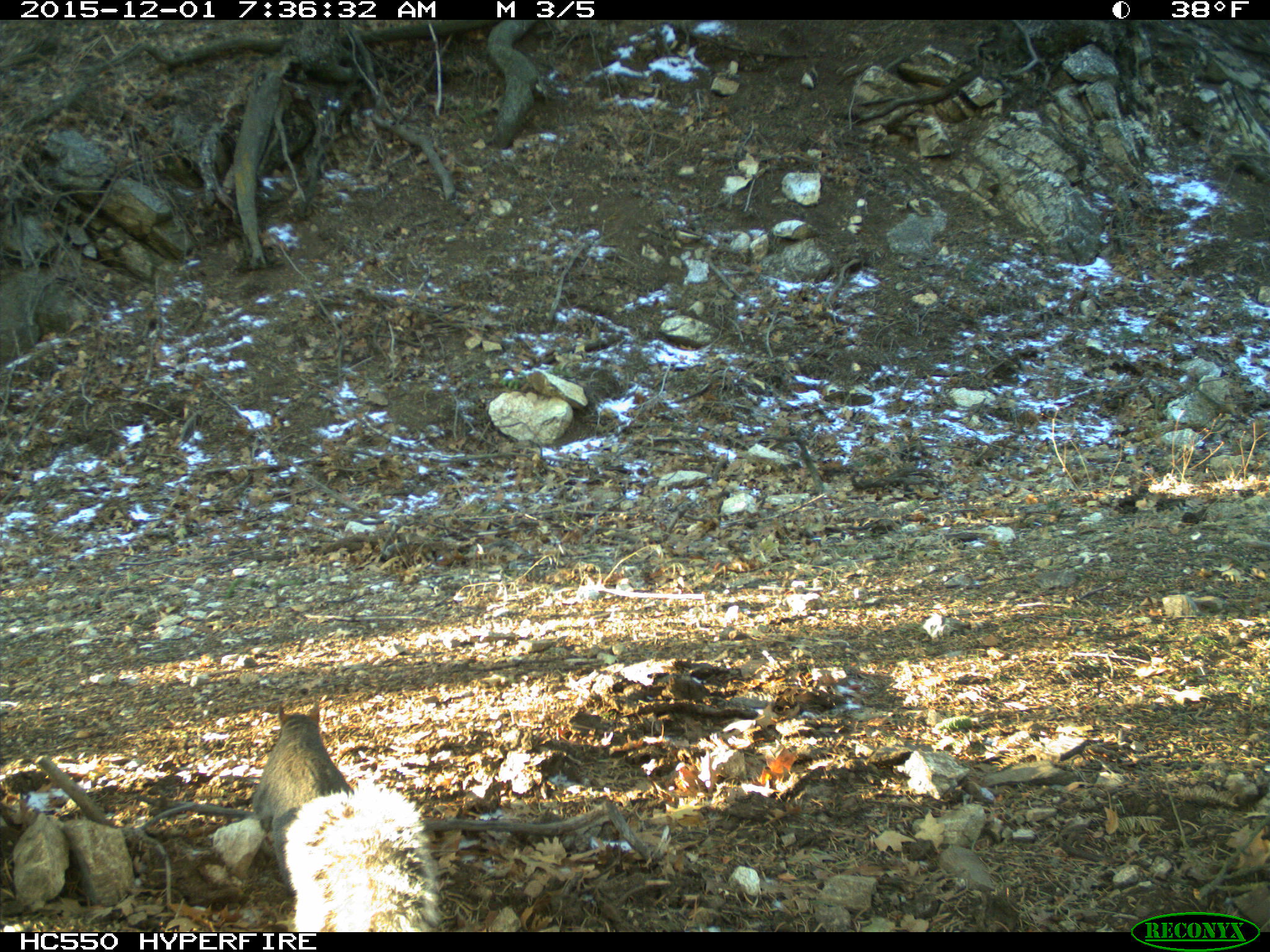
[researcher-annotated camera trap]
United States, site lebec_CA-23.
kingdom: Animalia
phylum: Chordata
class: Mammalia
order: Rodentia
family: Sciuridae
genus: Sciurus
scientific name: Sciurus carolinensis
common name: eastern gray squirrel